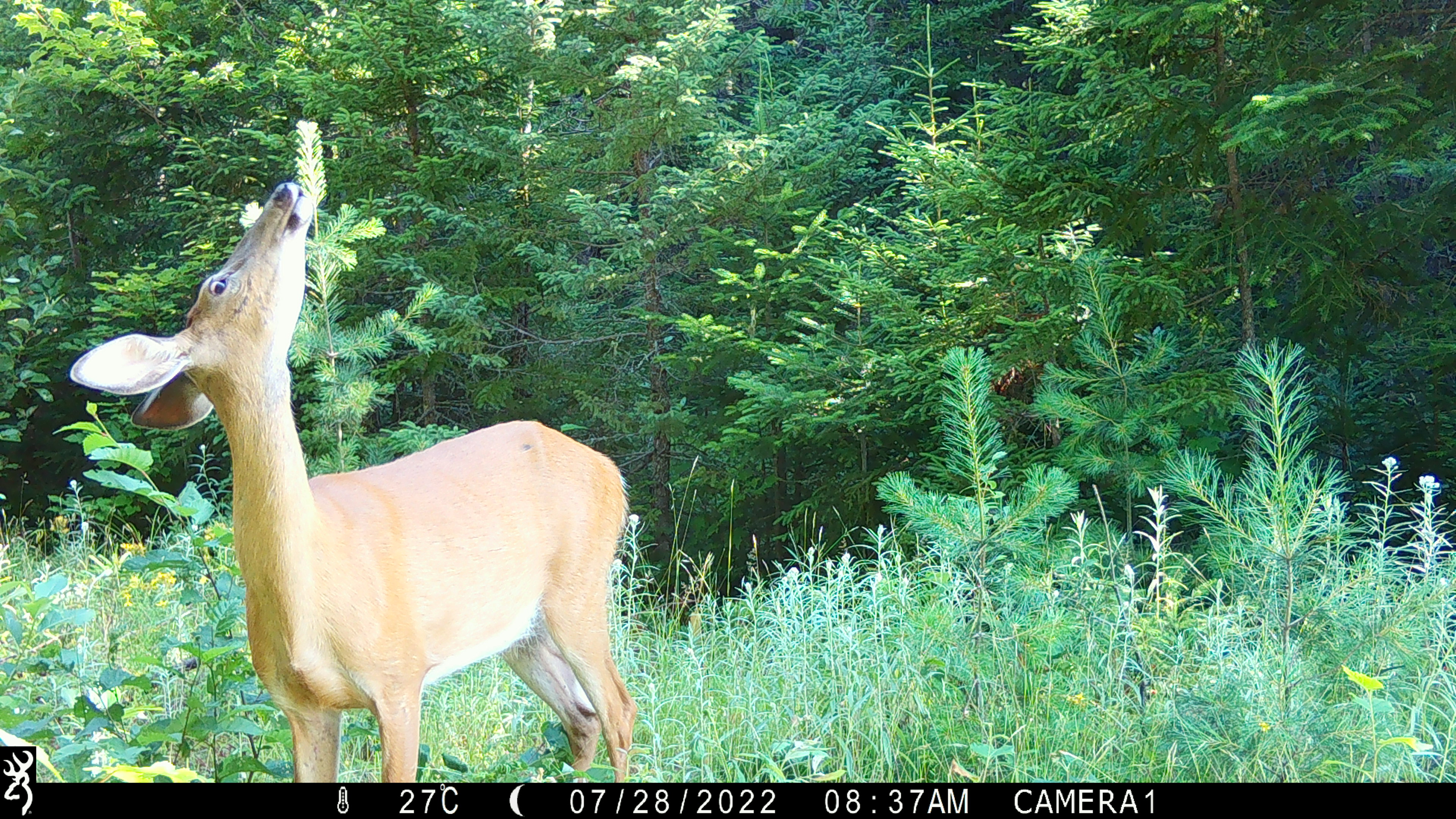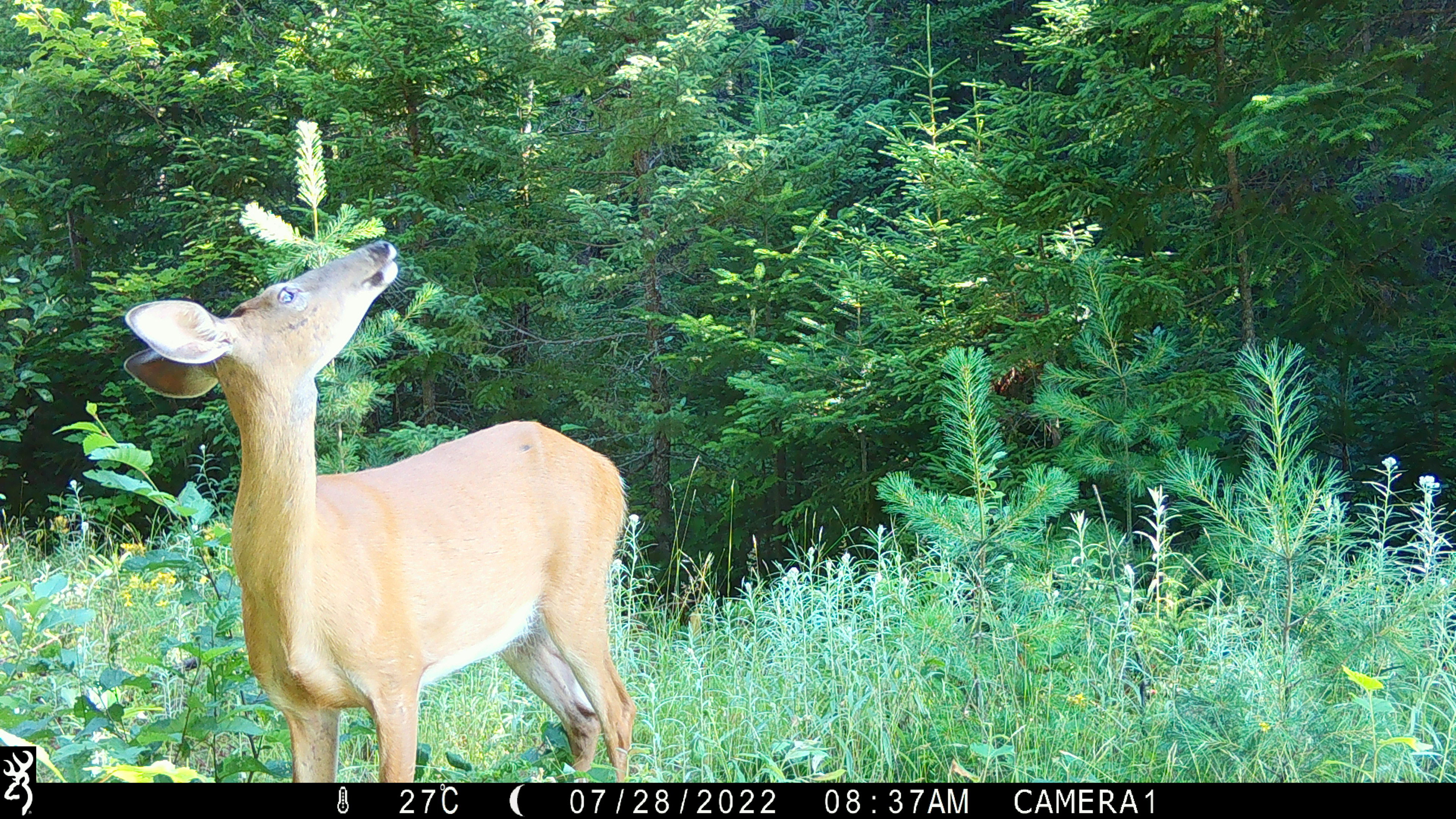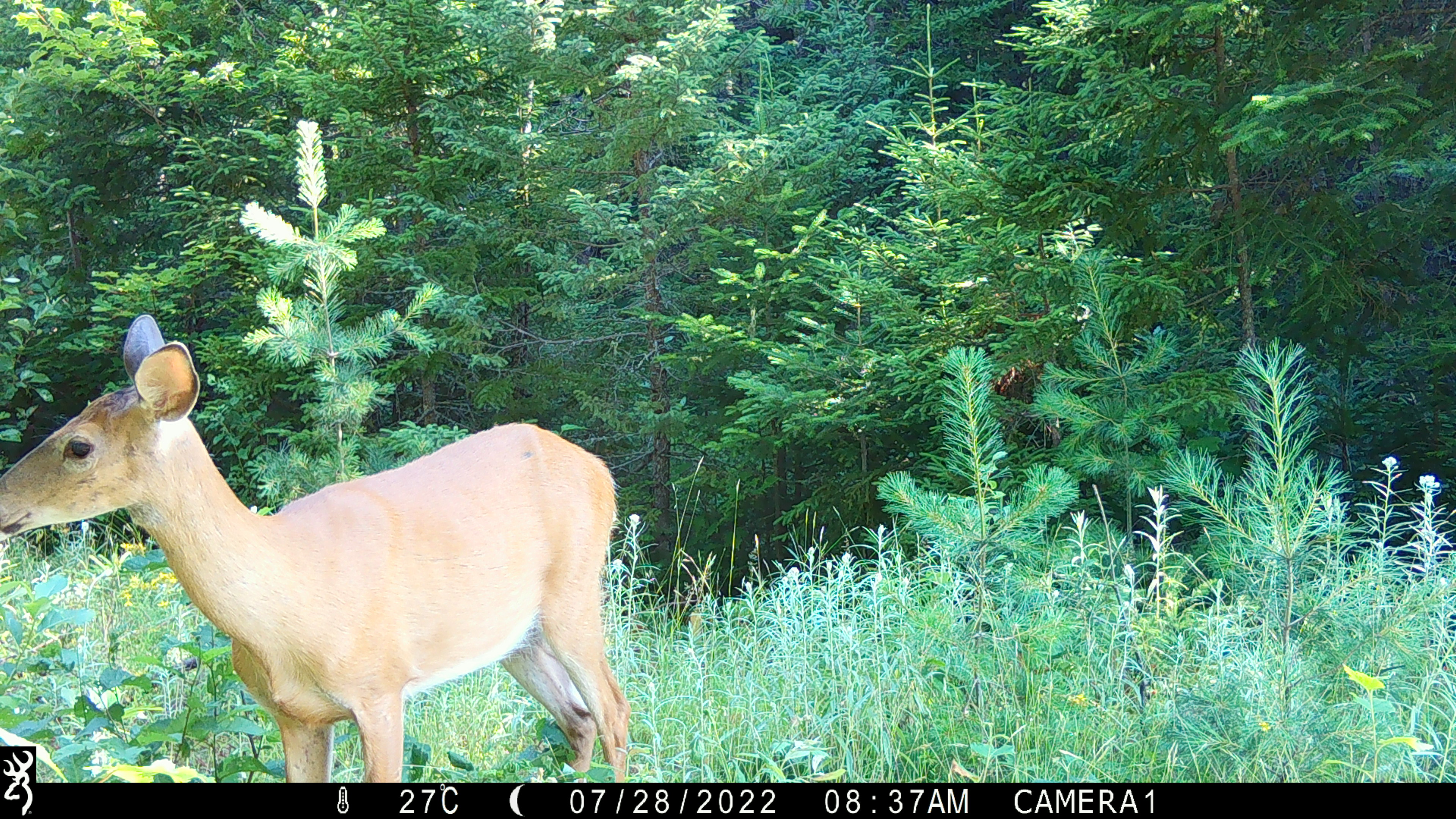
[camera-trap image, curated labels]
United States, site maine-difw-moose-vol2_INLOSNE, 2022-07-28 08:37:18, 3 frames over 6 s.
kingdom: Animalia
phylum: Chordata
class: Mammalia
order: Artiodactyla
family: Cervidae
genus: Odocoileus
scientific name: Odocoileus virginianus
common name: white-tailed deer